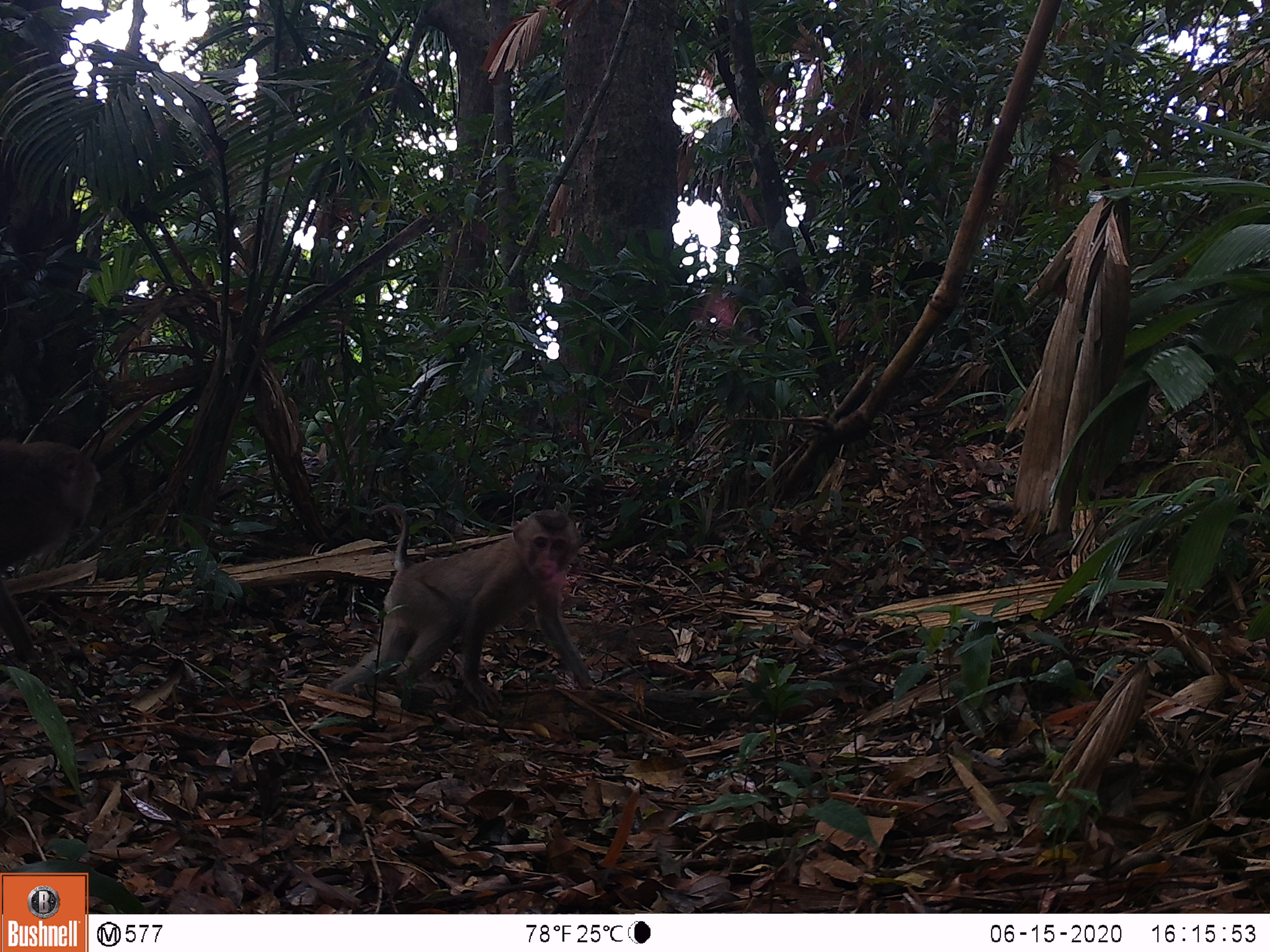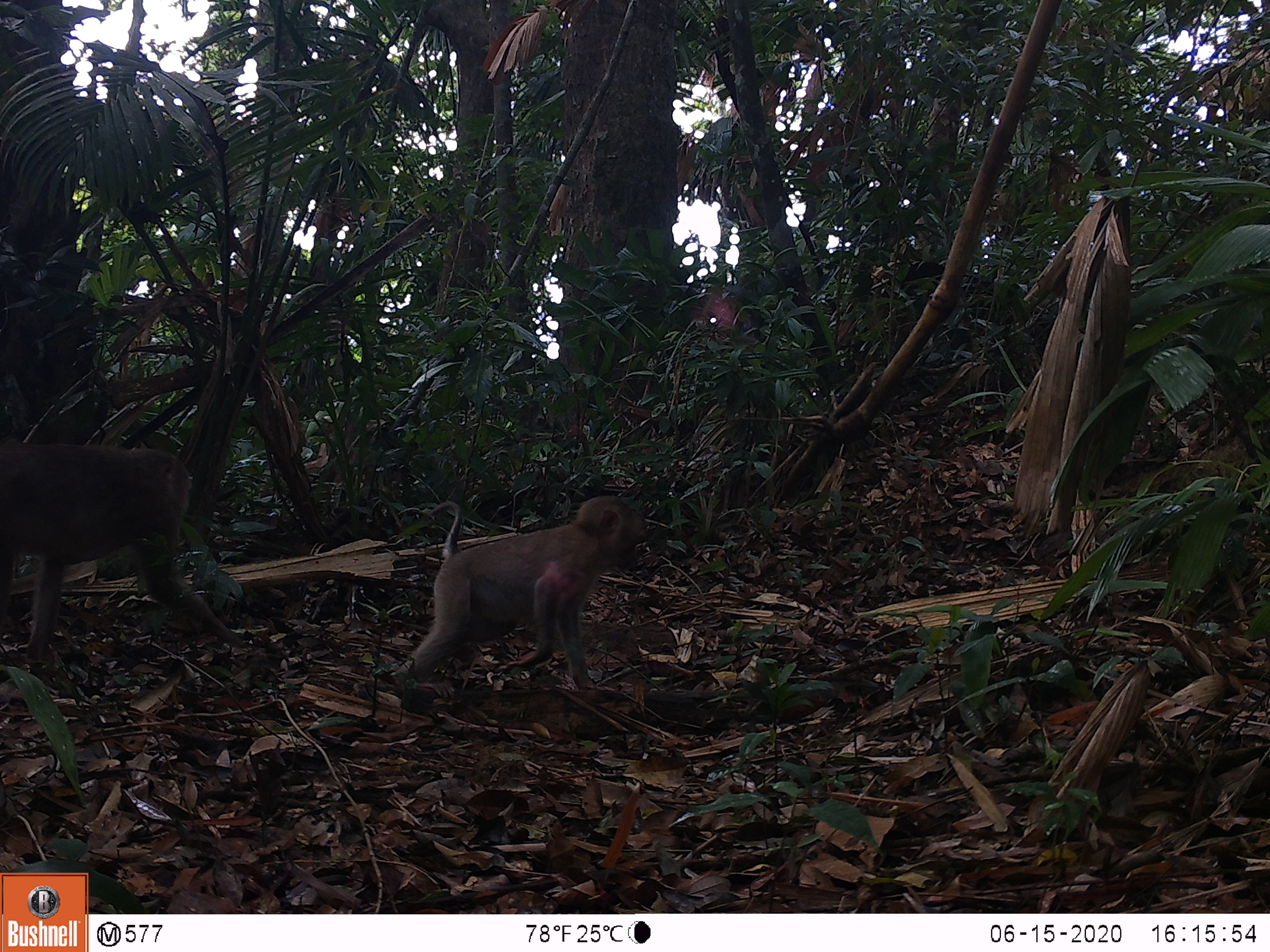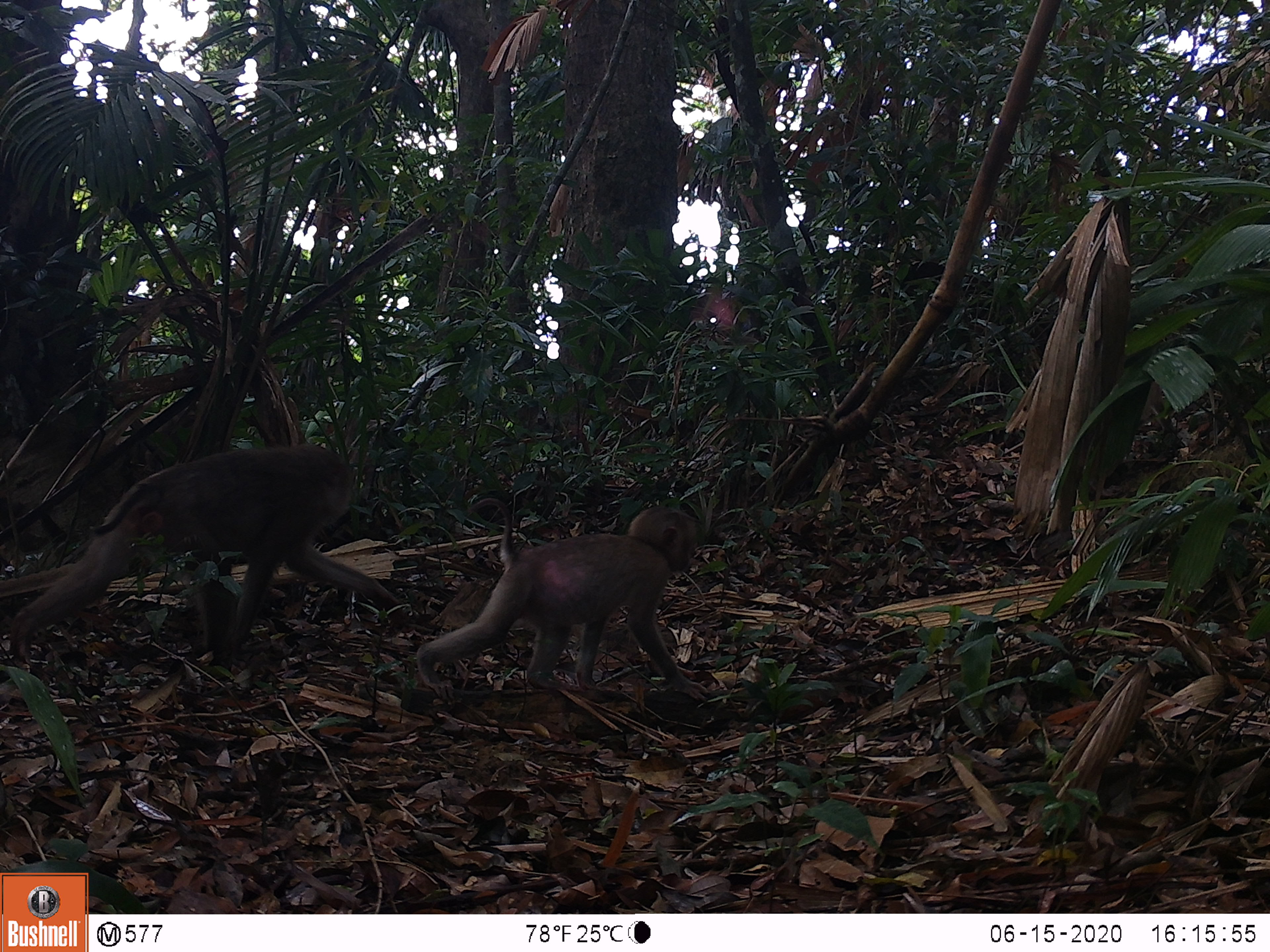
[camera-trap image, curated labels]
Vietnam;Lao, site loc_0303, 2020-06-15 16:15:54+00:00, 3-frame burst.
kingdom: Animalia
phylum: Chordata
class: Mammalia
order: Primates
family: Cercopithecidae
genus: Macaca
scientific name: Macaca nemestrina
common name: pig-tailed macaque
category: pig tailed macaque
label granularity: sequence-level